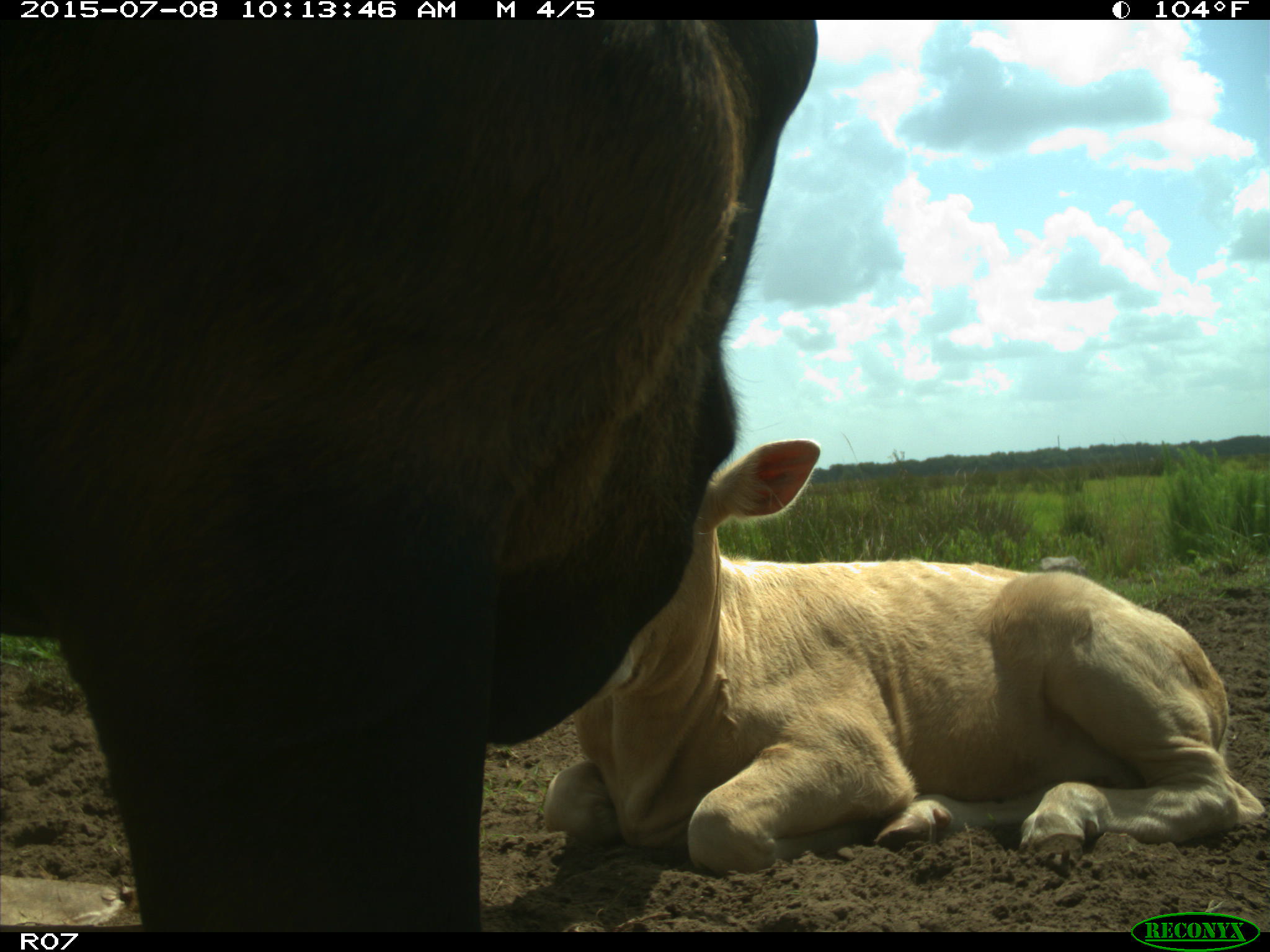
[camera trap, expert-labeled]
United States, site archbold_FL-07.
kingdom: Animalia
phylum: Chordata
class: Mammalia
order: Artiodactyla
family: Bovidae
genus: Bos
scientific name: Bos taurus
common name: domestic cow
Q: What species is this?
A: Bos taurus (domestic cow).